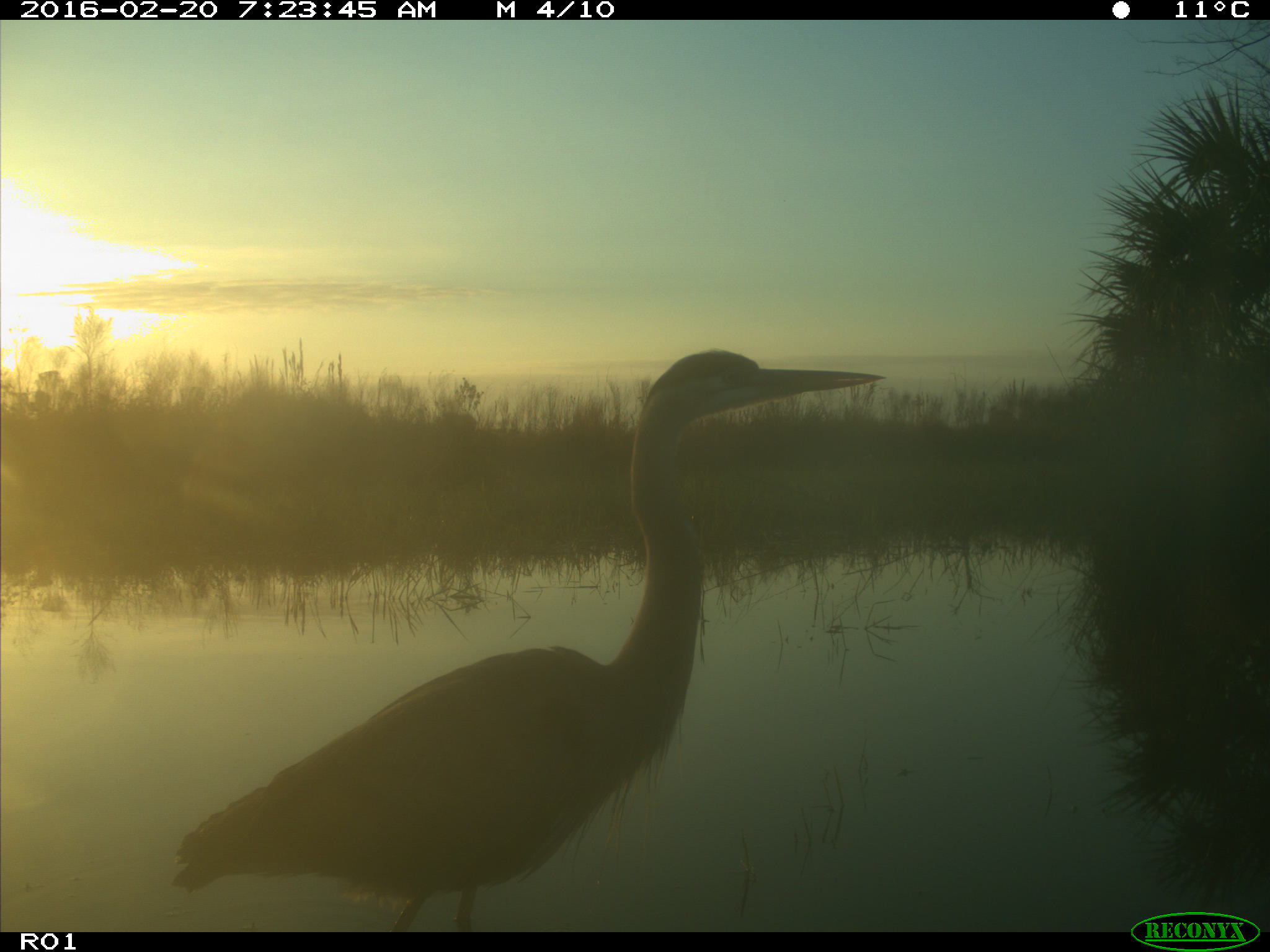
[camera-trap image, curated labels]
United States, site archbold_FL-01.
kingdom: Animalia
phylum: Chordata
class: Aves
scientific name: Aves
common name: birds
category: unidentified bird